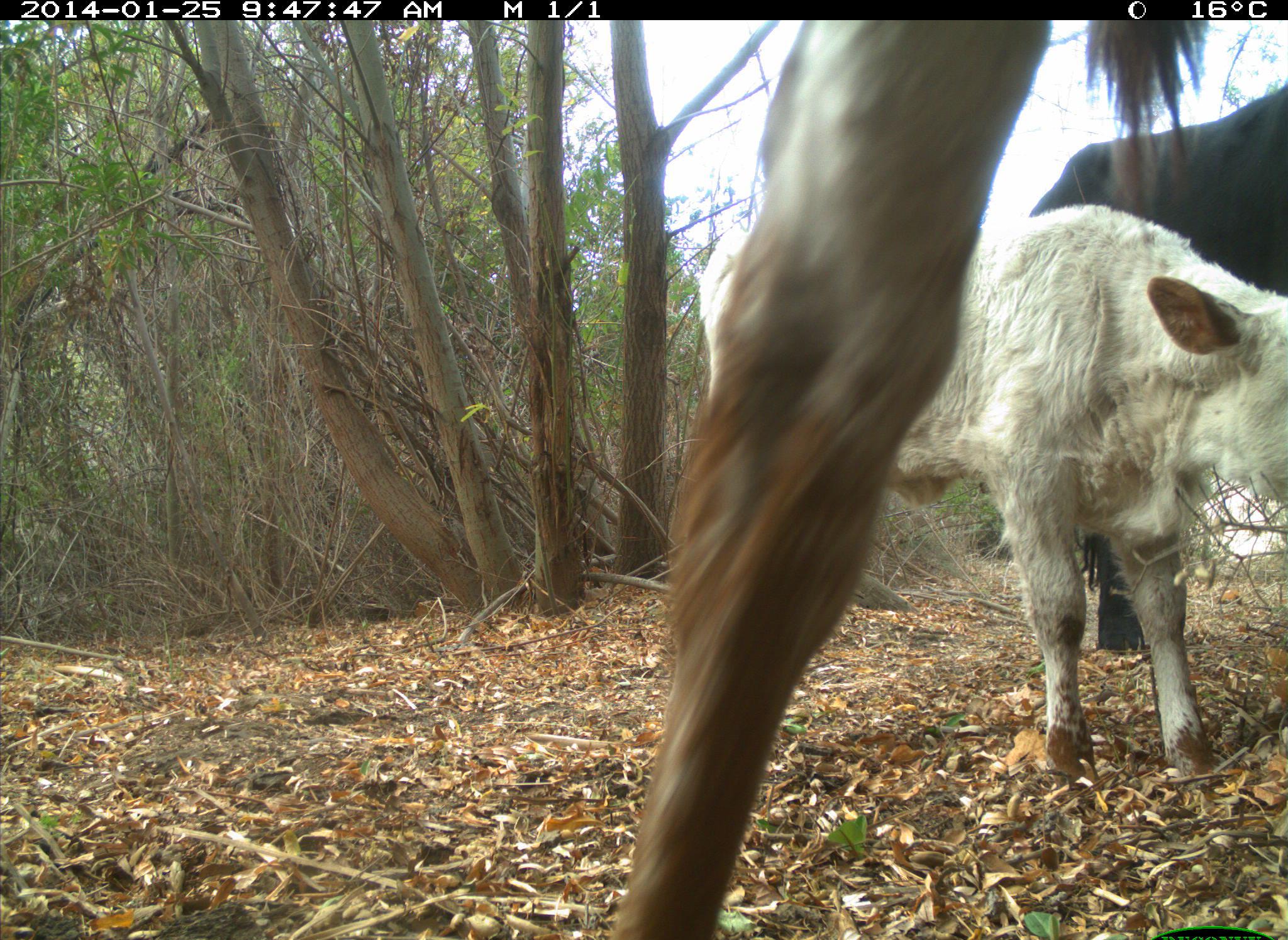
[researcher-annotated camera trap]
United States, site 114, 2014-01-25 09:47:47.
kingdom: Animalia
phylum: Chordata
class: Mammalia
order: Artiodactyla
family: Bovidae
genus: Bos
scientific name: Bos taurus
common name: cow